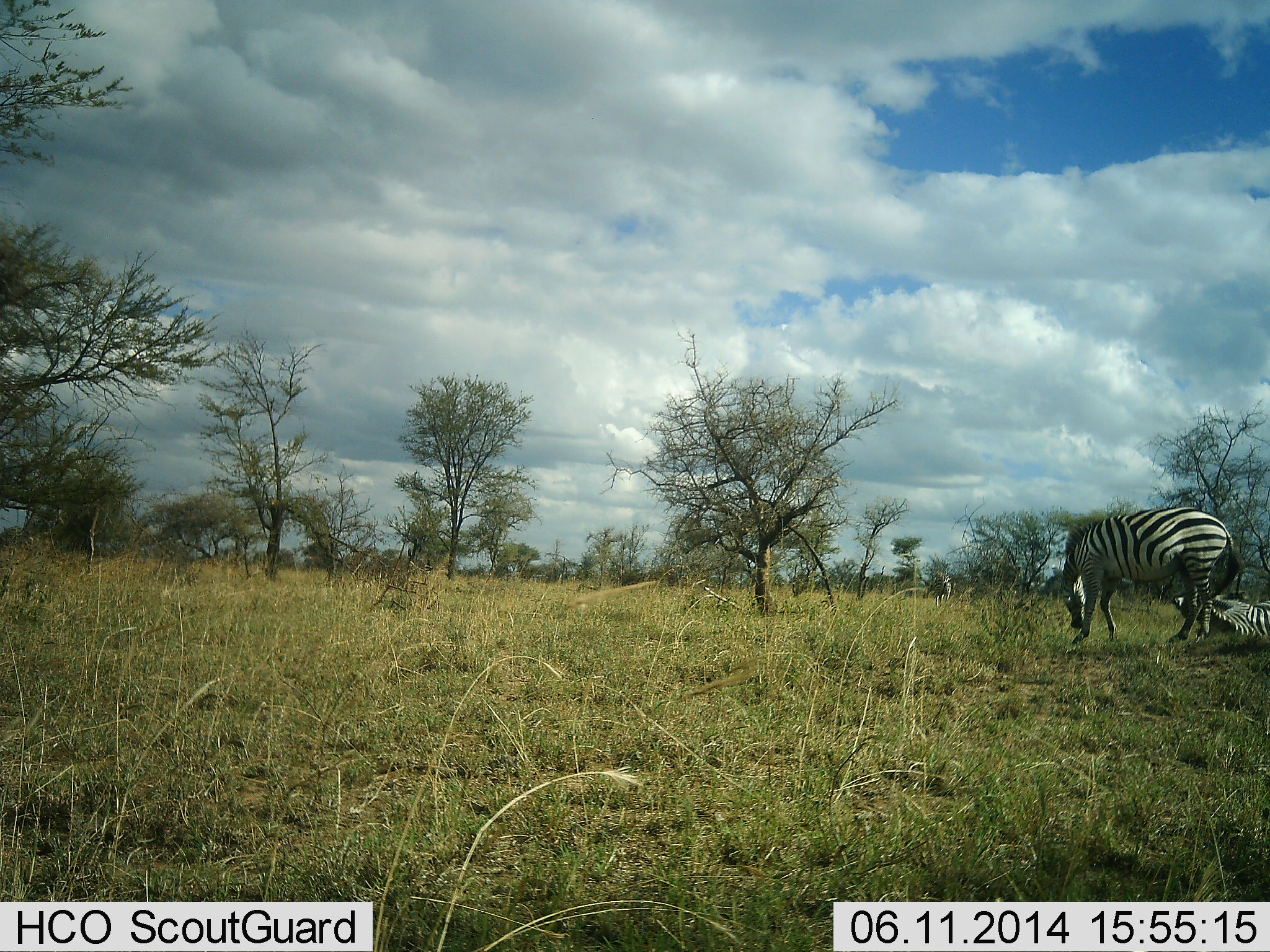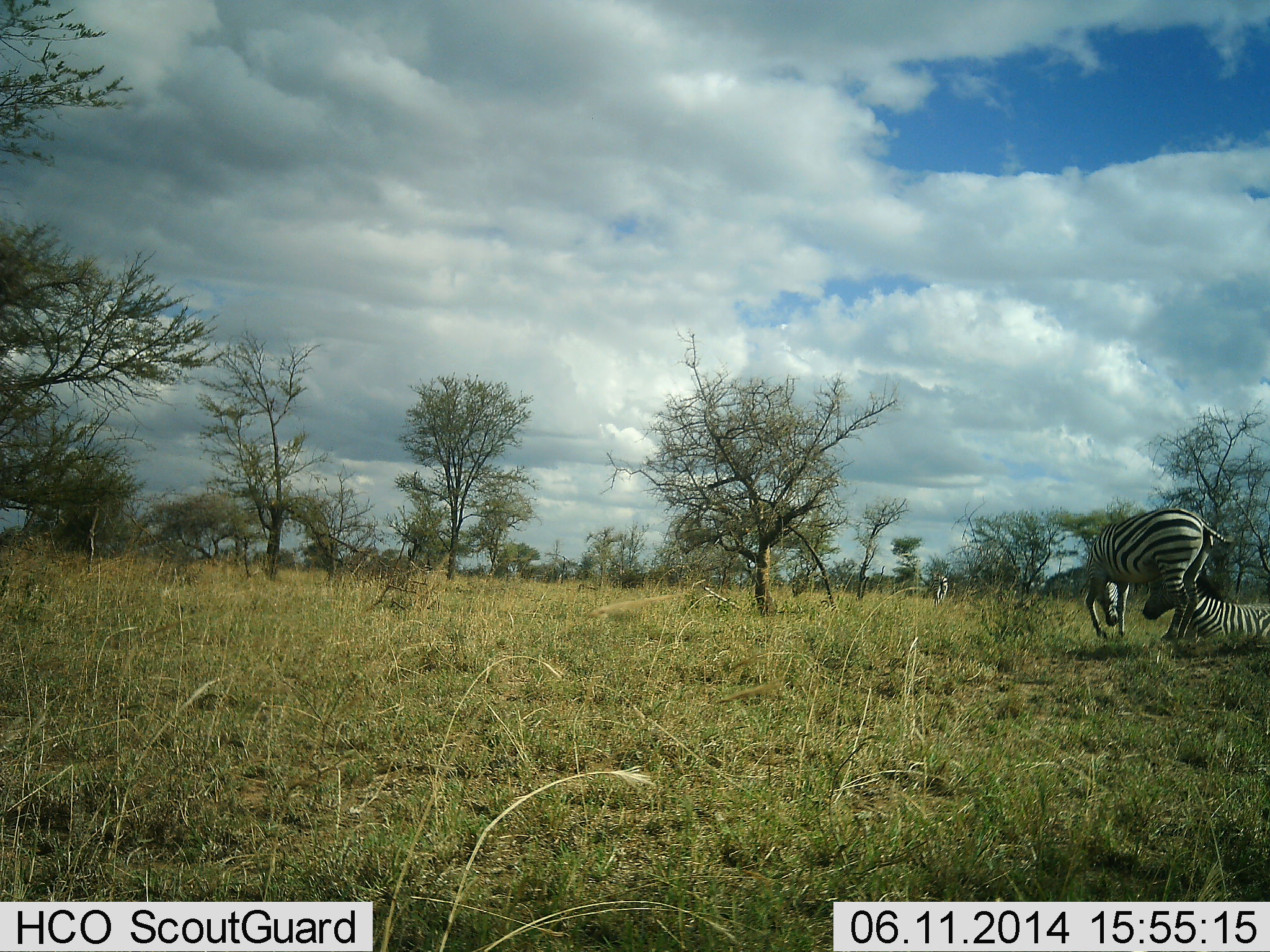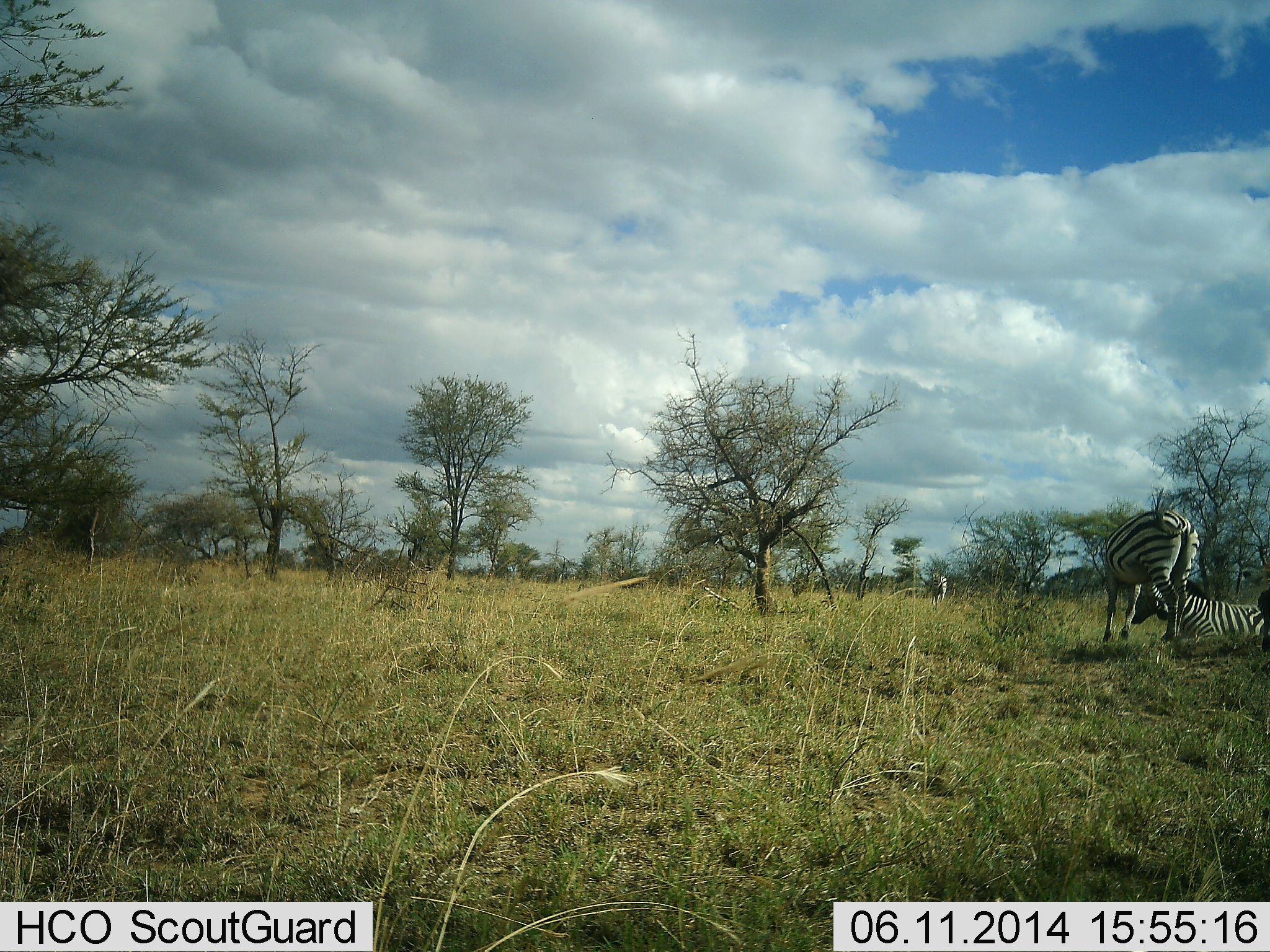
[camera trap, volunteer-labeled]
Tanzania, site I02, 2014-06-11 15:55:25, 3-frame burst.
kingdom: Animalia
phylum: Chordata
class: Mammalia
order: Perissodactyla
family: Equidae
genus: Equus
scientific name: Equus quagga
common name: plains zebra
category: zebra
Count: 3.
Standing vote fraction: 30%.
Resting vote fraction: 70%.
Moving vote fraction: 50%.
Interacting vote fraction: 40%.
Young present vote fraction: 0%.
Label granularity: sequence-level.